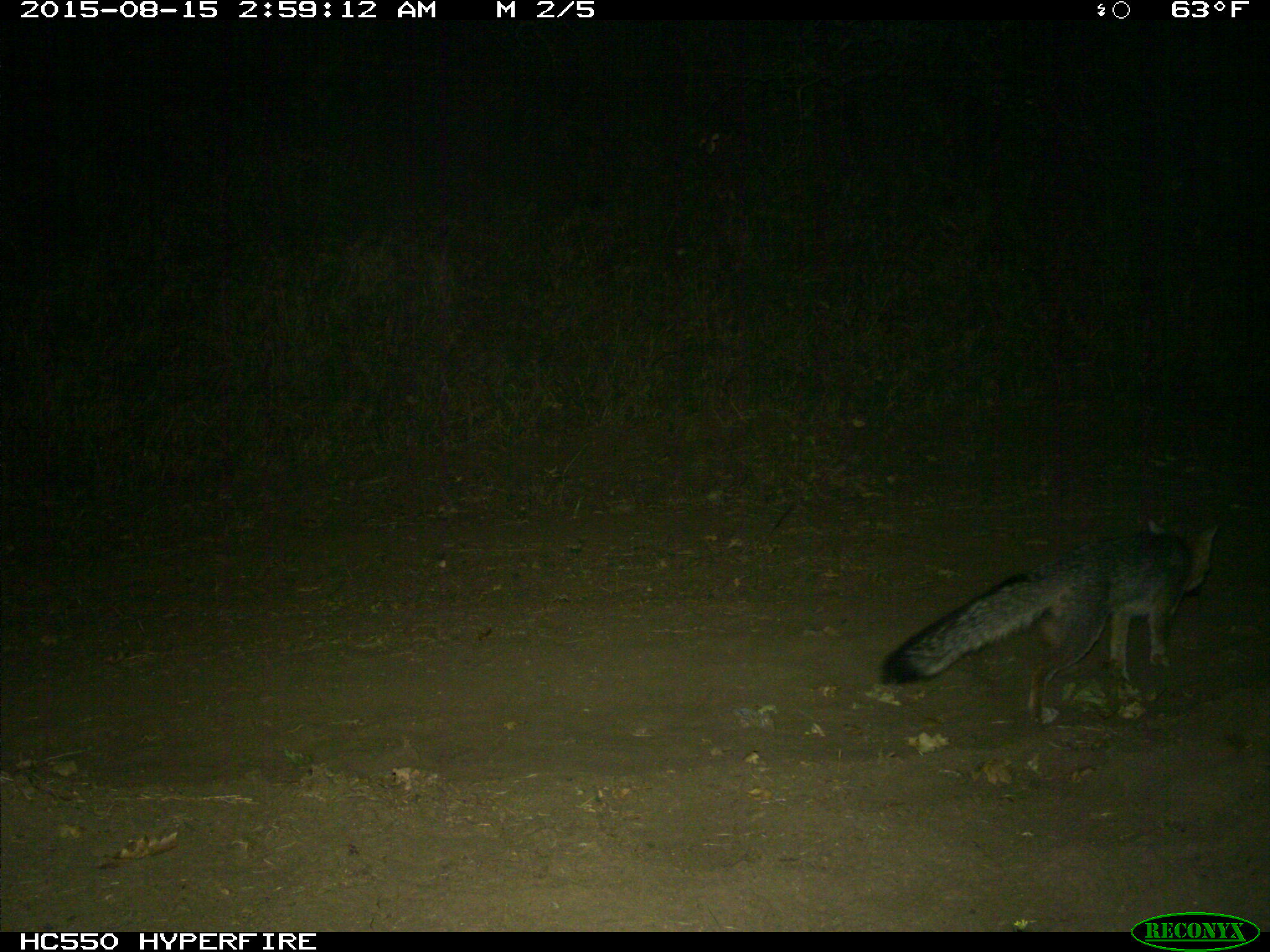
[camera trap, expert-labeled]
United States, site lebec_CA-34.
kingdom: Animalia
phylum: Chordata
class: Mammalia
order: Carnivora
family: Canidae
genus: Urocyon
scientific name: Urocyon cinereoargenteus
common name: gray fox